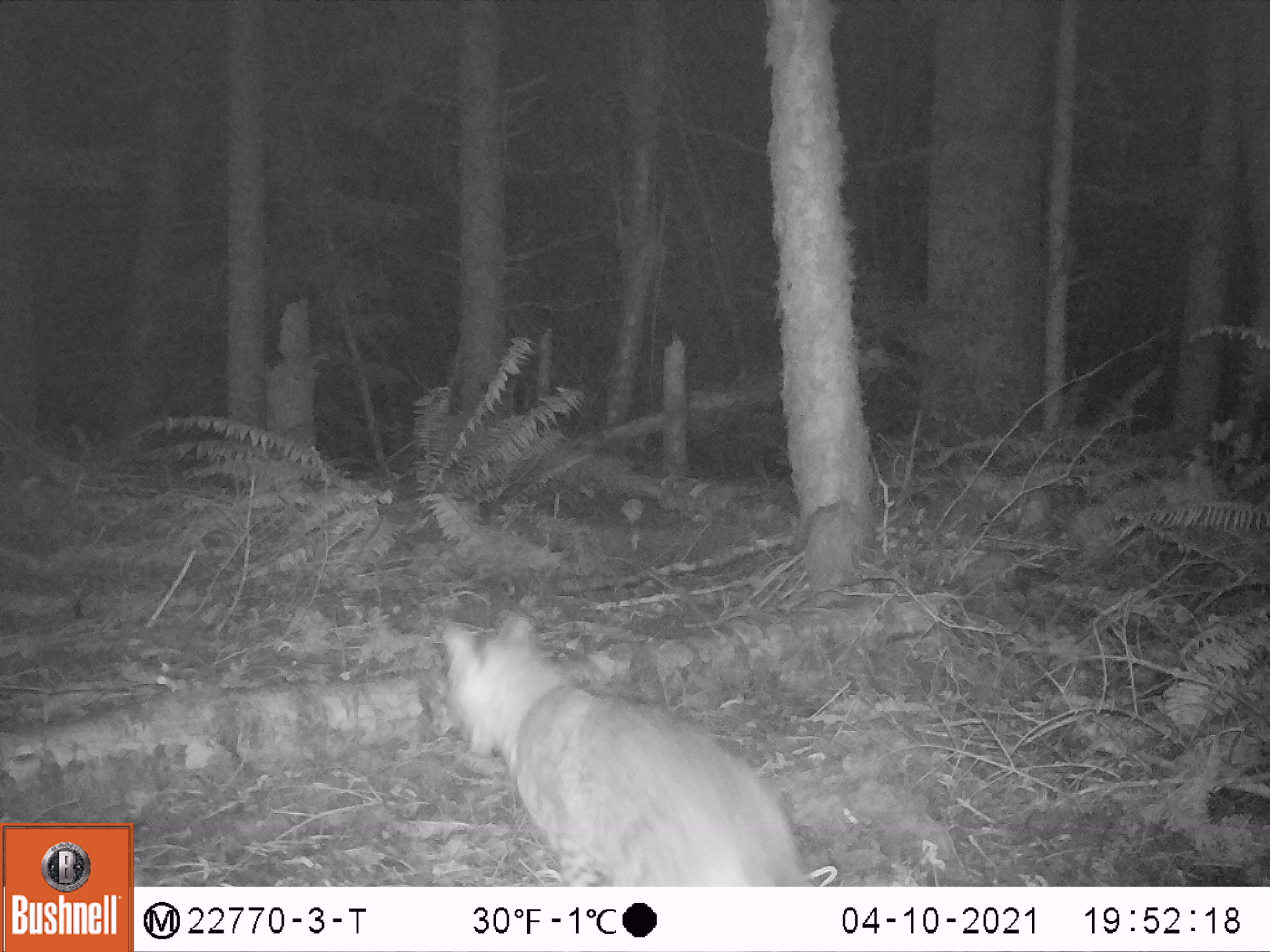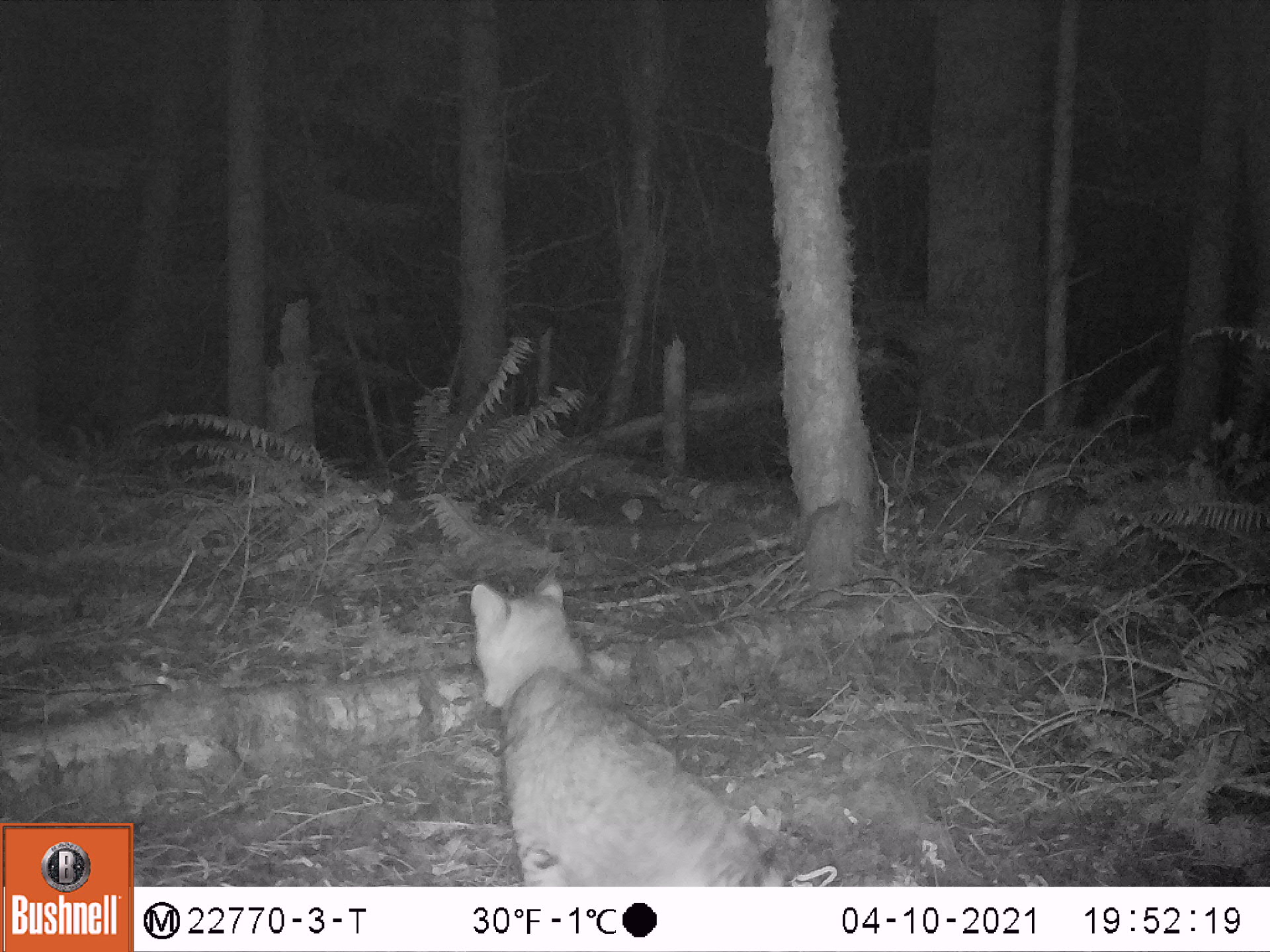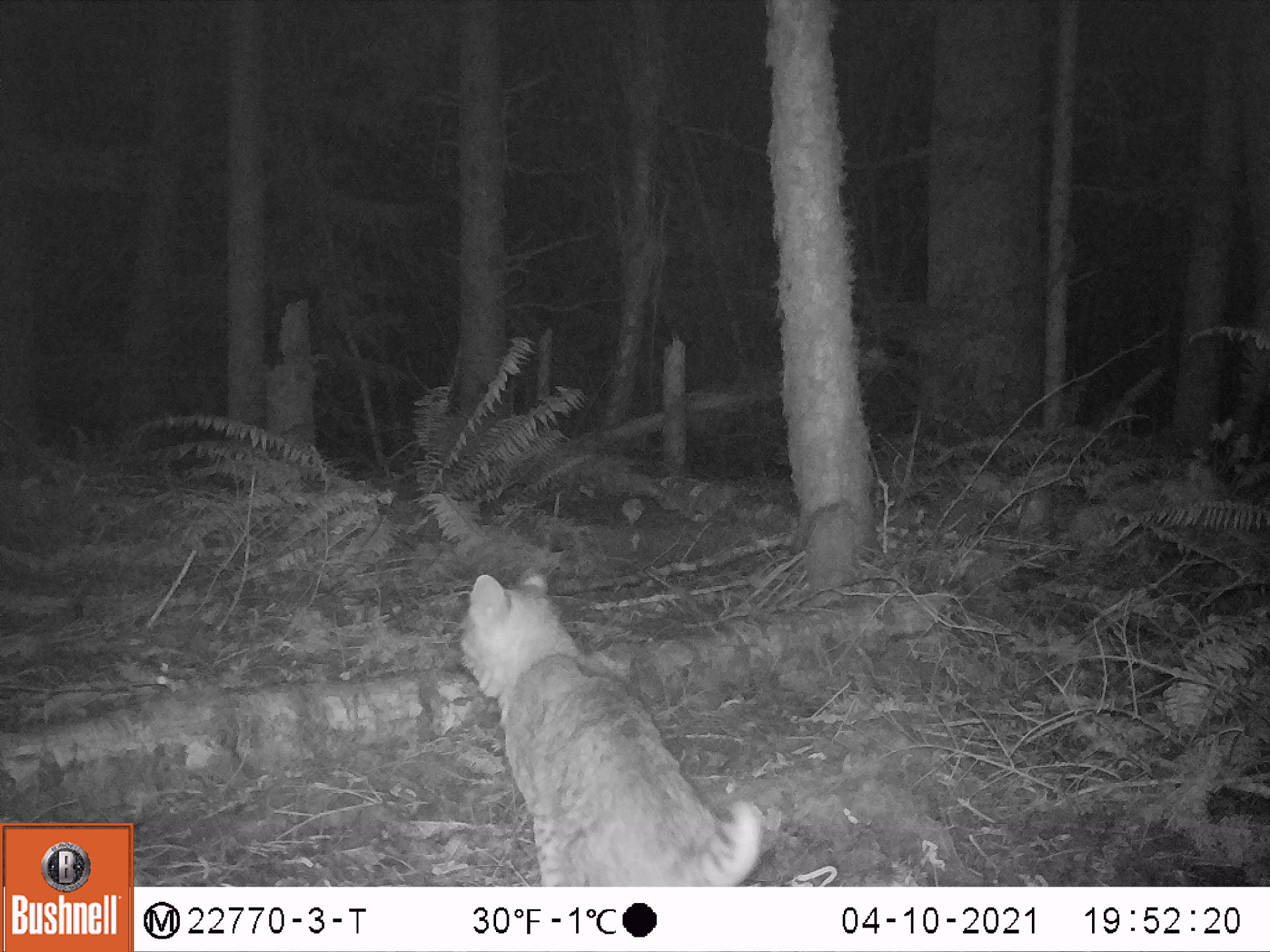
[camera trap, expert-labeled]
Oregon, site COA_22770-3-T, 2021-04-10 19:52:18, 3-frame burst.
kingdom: Animalia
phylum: Chordata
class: Mammalia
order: Carnivora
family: Felidae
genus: Lynx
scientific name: Lynx rufus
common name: bobcat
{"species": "bobcat (Lynx rufus)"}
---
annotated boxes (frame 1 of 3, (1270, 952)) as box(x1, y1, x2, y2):
bobcat: box(435, 617, 811, 885)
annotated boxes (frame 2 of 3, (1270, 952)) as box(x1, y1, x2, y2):
bobcat: box(467, 578, 796, 878)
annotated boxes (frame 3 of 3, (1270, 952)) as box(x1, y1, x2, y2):
bobcat: box(444, 567, 766, 880)